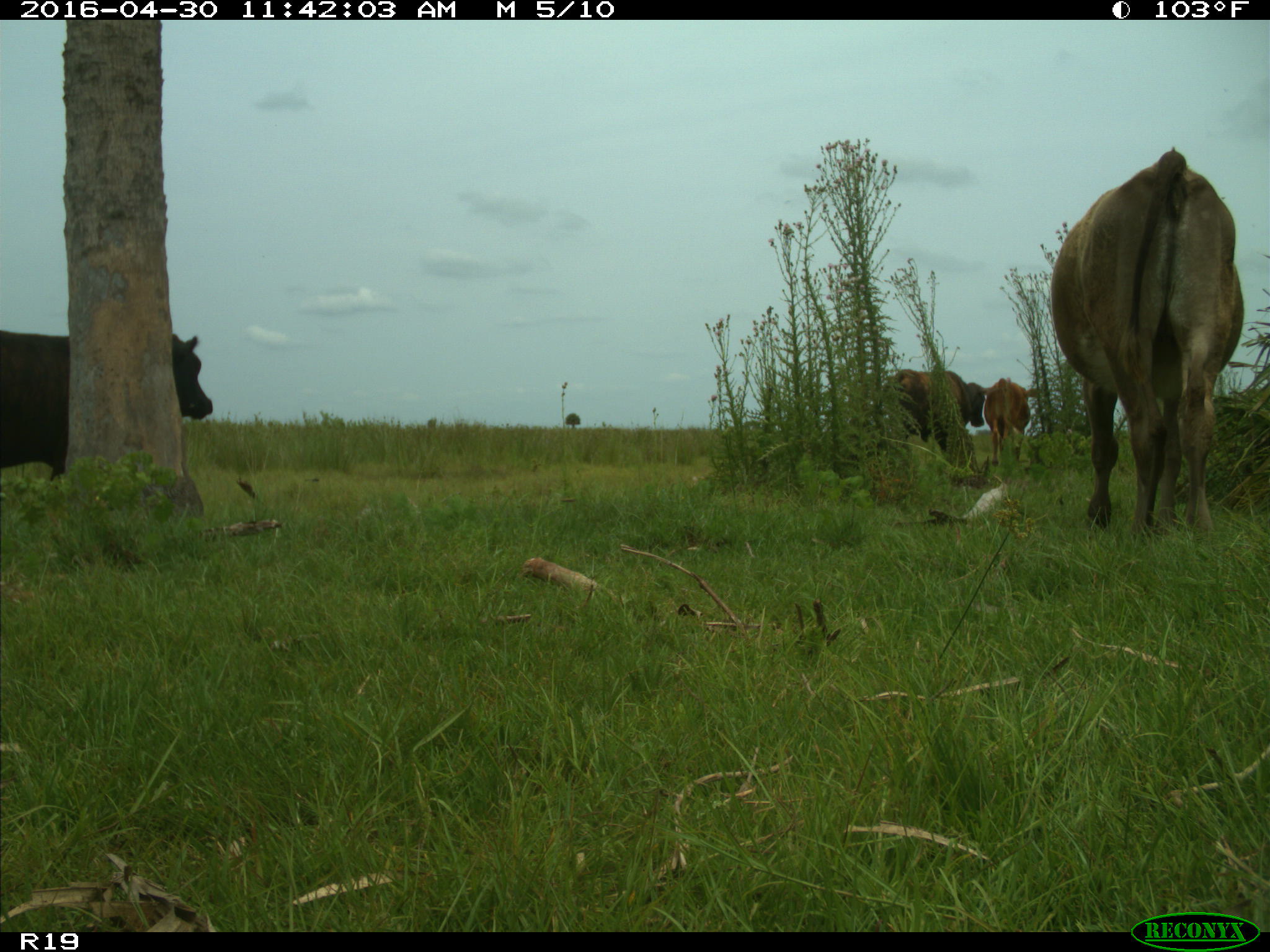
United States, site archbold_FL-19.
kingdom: Animalia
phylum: Chordata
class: Mammalia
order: Artiodactyla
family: Bovidae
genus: Bos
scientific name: Bos taurus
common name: domestic cow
Bos taurus (domestic cow).